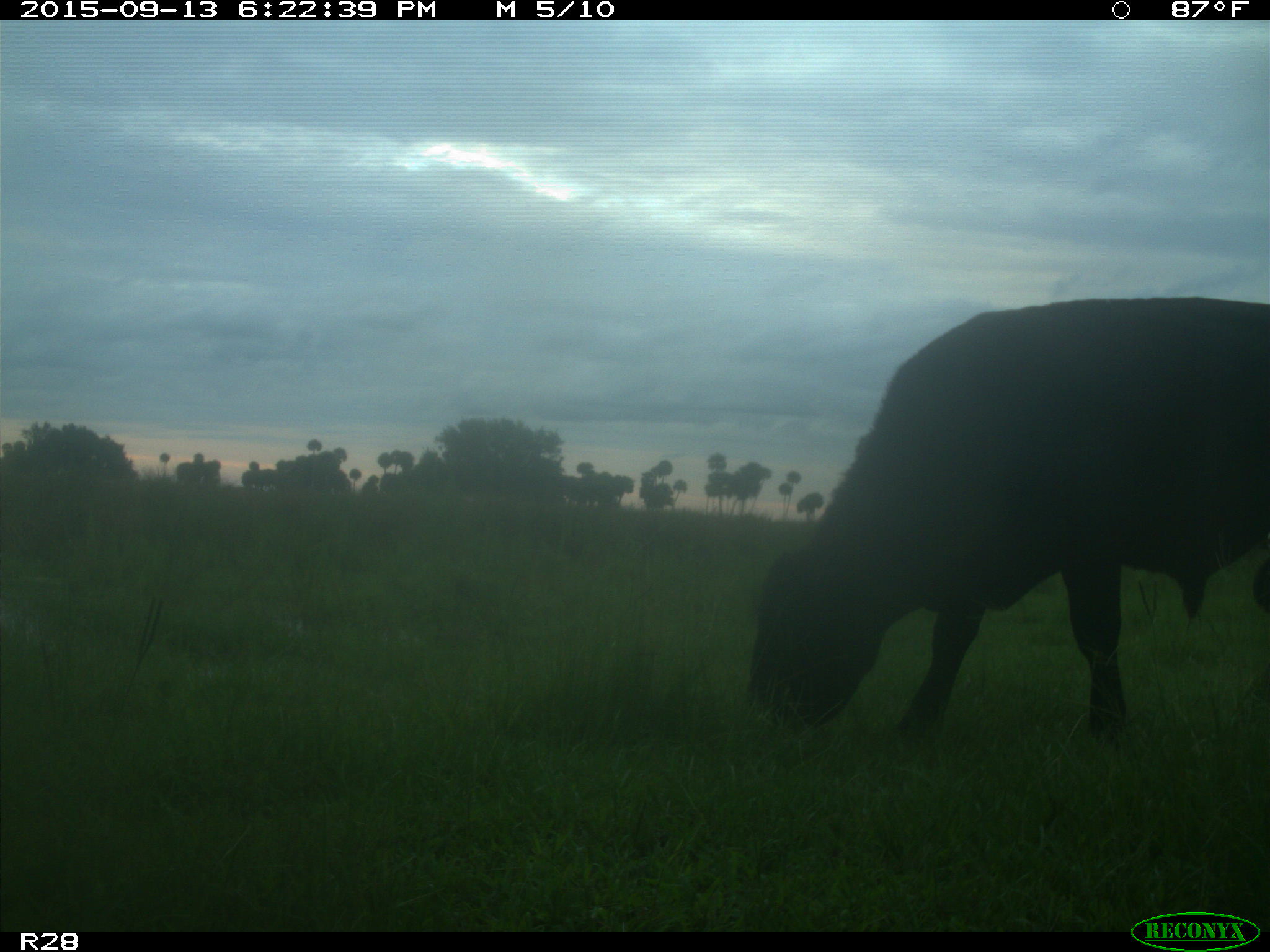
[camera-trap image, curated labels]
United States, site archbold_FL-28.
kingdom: Animalia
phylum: Chordata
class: Mammalia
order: Artiodactyla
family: Bovidae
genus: Bos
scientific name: Bos taurus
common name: domestic cow